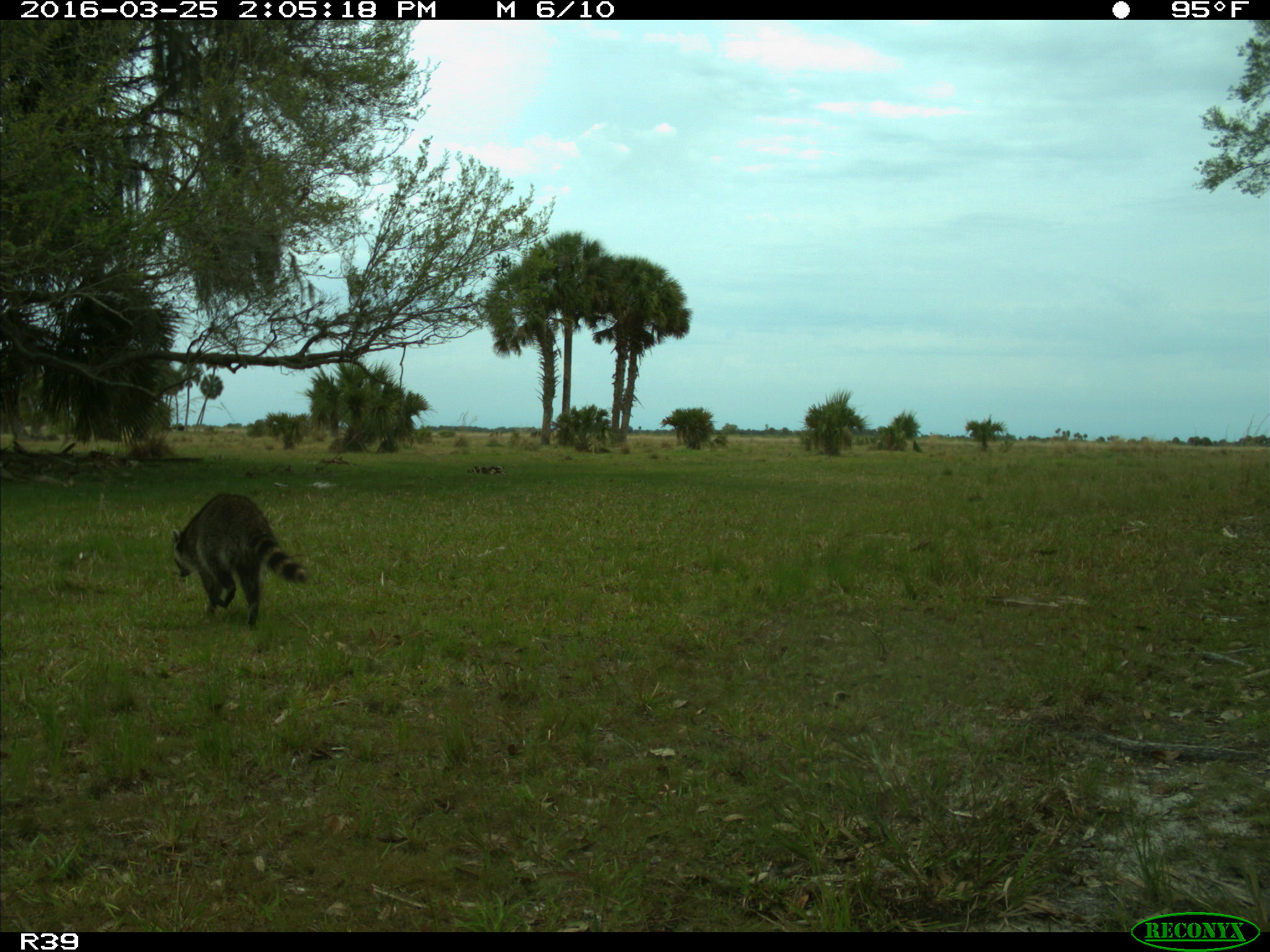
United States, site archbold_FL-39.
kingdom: Animalia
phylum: Chordata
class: Mammalia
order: Carnivora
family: Procyonidae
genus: Procyon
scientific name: Procyon lotor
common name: common raccoon